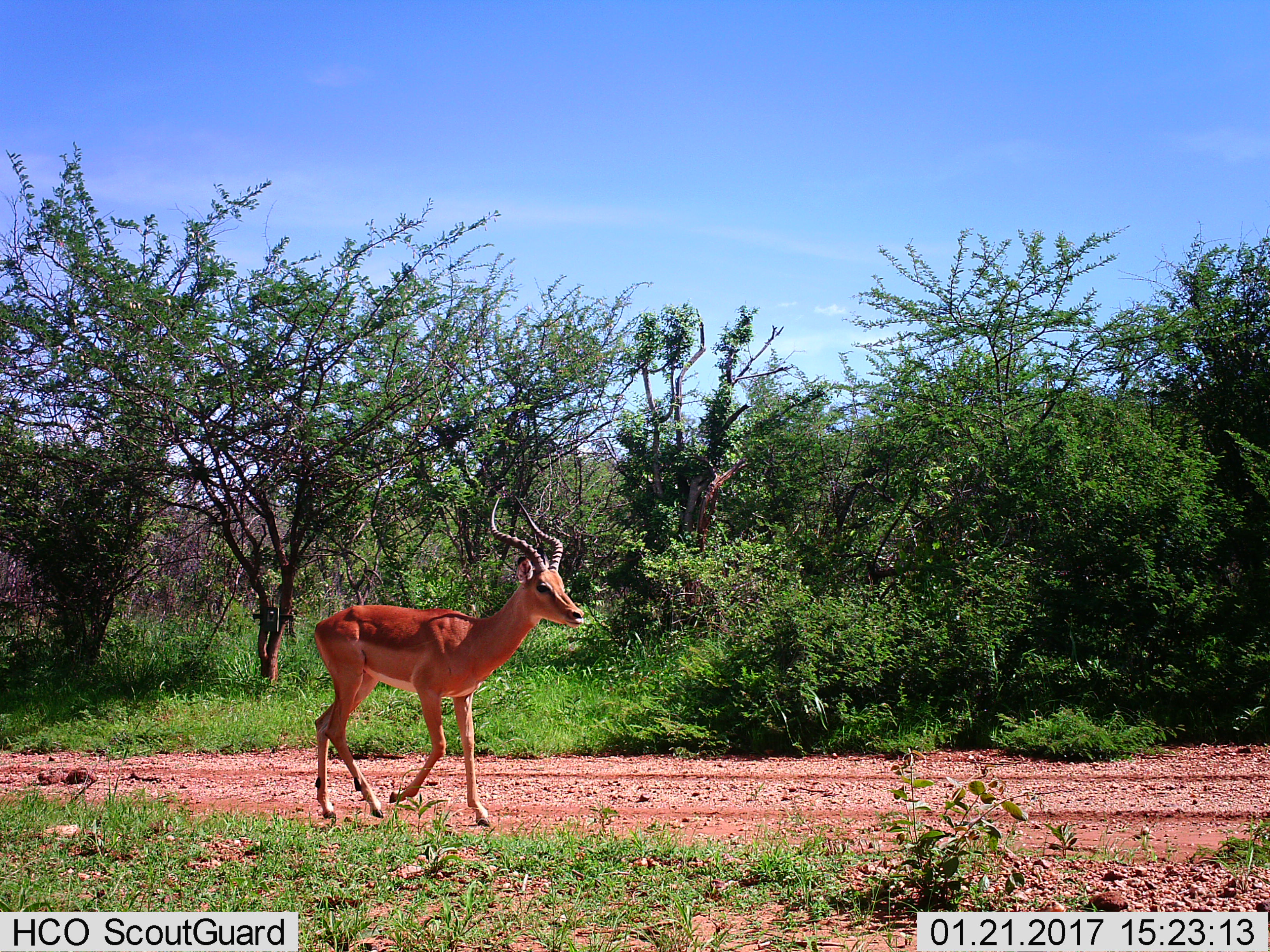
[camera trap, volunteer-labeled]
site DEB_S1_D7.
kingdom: Animalia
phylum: Chordata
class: Mammalia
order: Artiodactyla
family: Bovidae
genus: Aepyceros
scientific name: Aepyceros melampus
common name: impala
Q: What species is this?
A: Impala (Aepyceros melampus).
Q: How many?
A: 1.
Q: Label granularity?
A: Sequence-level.